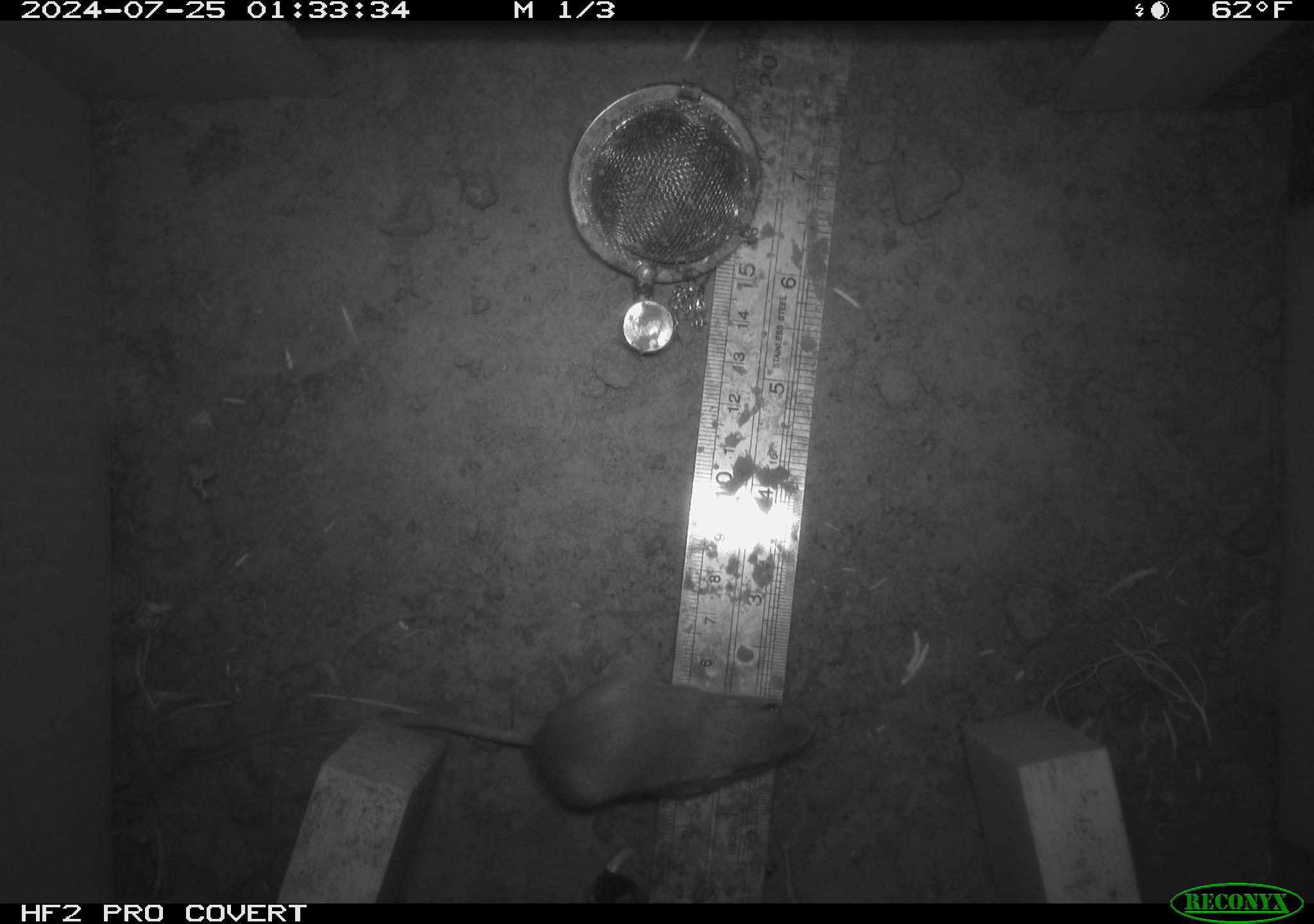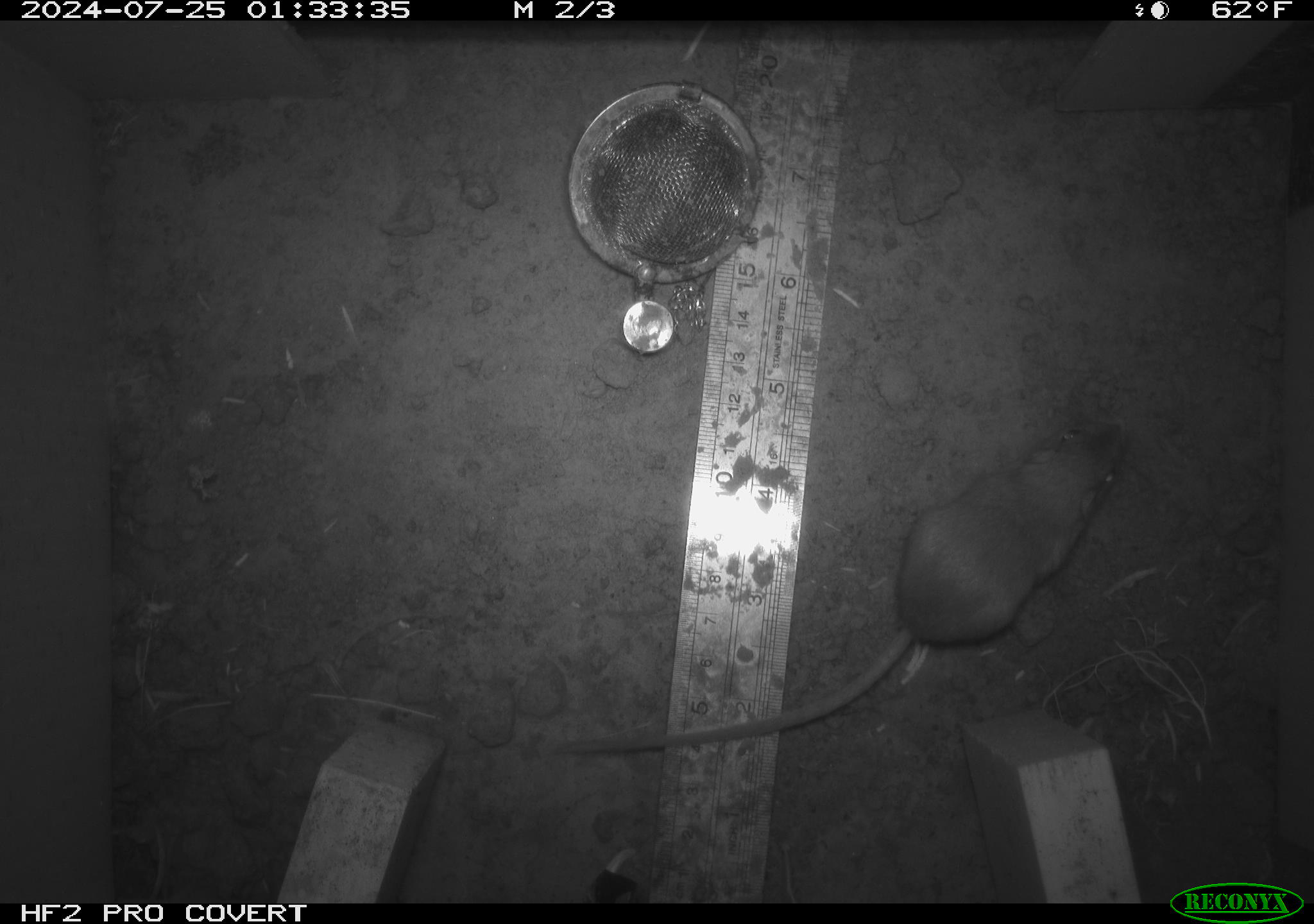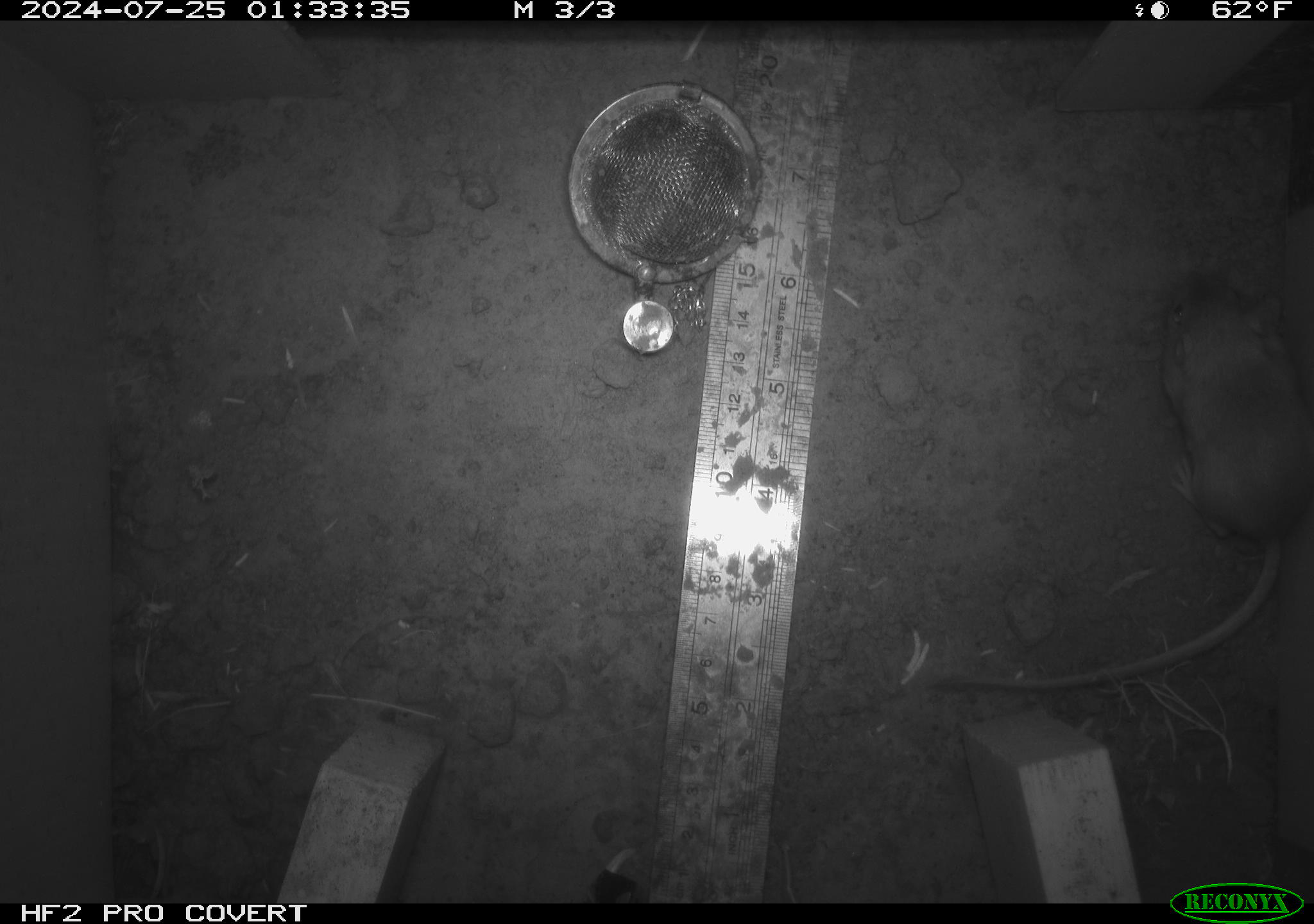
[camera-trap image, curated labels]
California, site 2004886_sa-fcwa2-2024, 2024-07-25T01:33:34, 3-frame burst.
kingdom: Animalia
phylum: Chordata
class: Mammalia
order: Rodentia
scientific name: Rodentia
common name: mouse species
Mouse species (Rodentia).